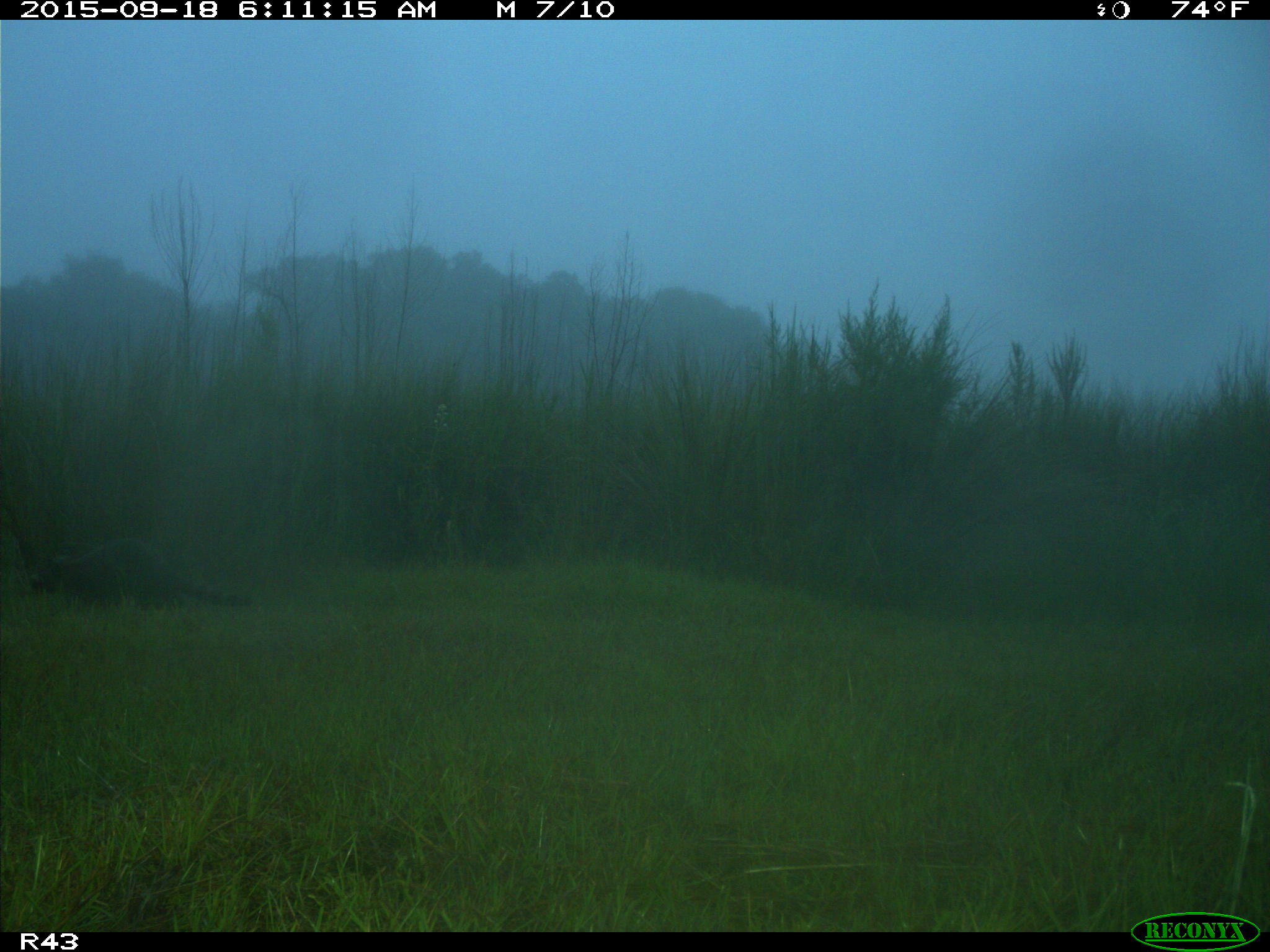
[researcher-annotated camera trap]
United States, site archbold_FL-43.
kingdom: Animalia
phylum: Chordata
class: Mammalia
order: Carnivora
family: Procyonidae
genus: Procyon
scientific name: Procyon lotor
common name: common raccoon